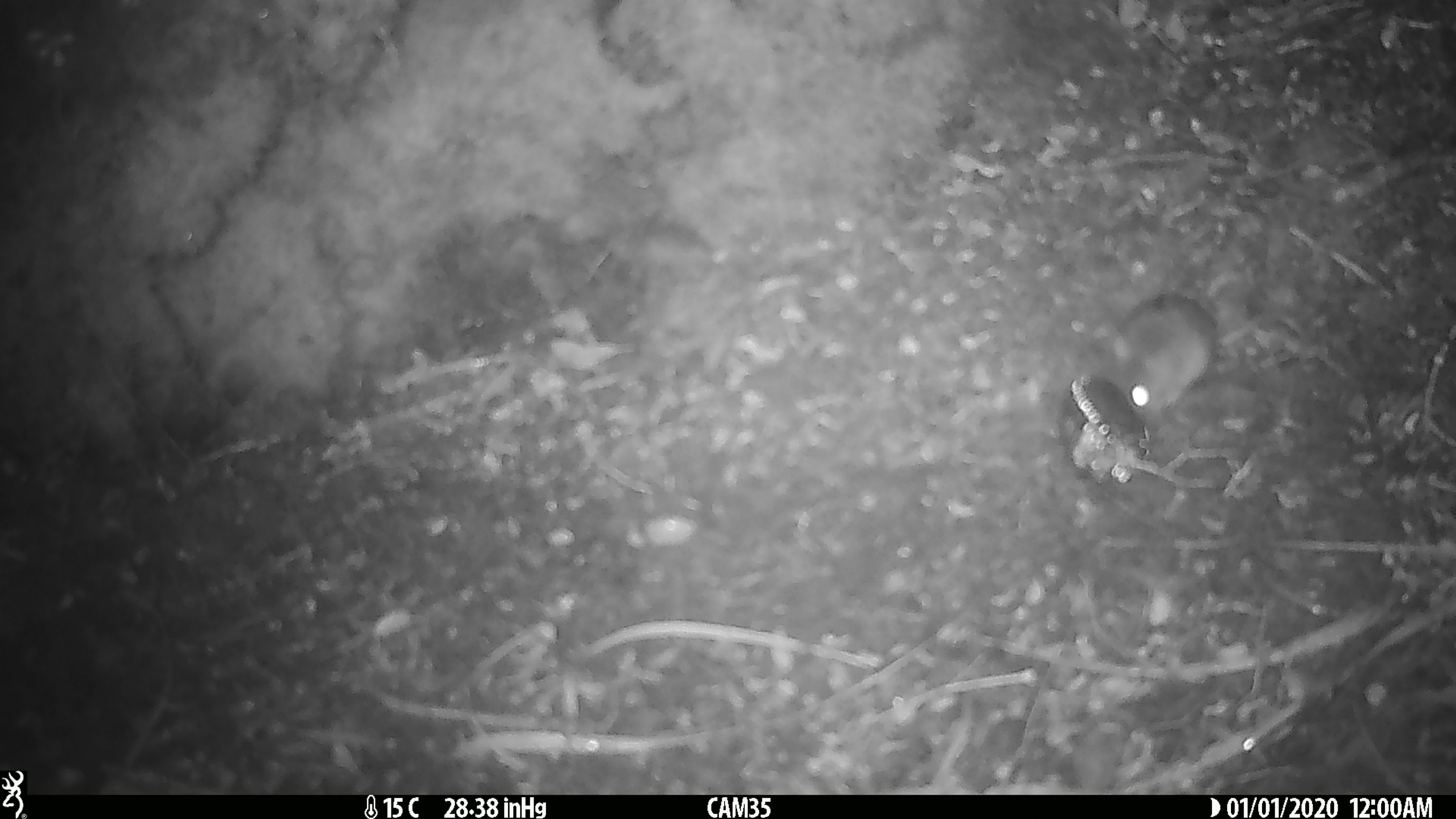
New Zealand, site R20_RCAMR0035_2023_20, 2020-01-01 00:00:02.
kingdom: Animalia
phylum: Chordata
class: Mammalia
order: Rodentia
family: Muridae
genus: Mus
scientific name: Mus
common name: mouse